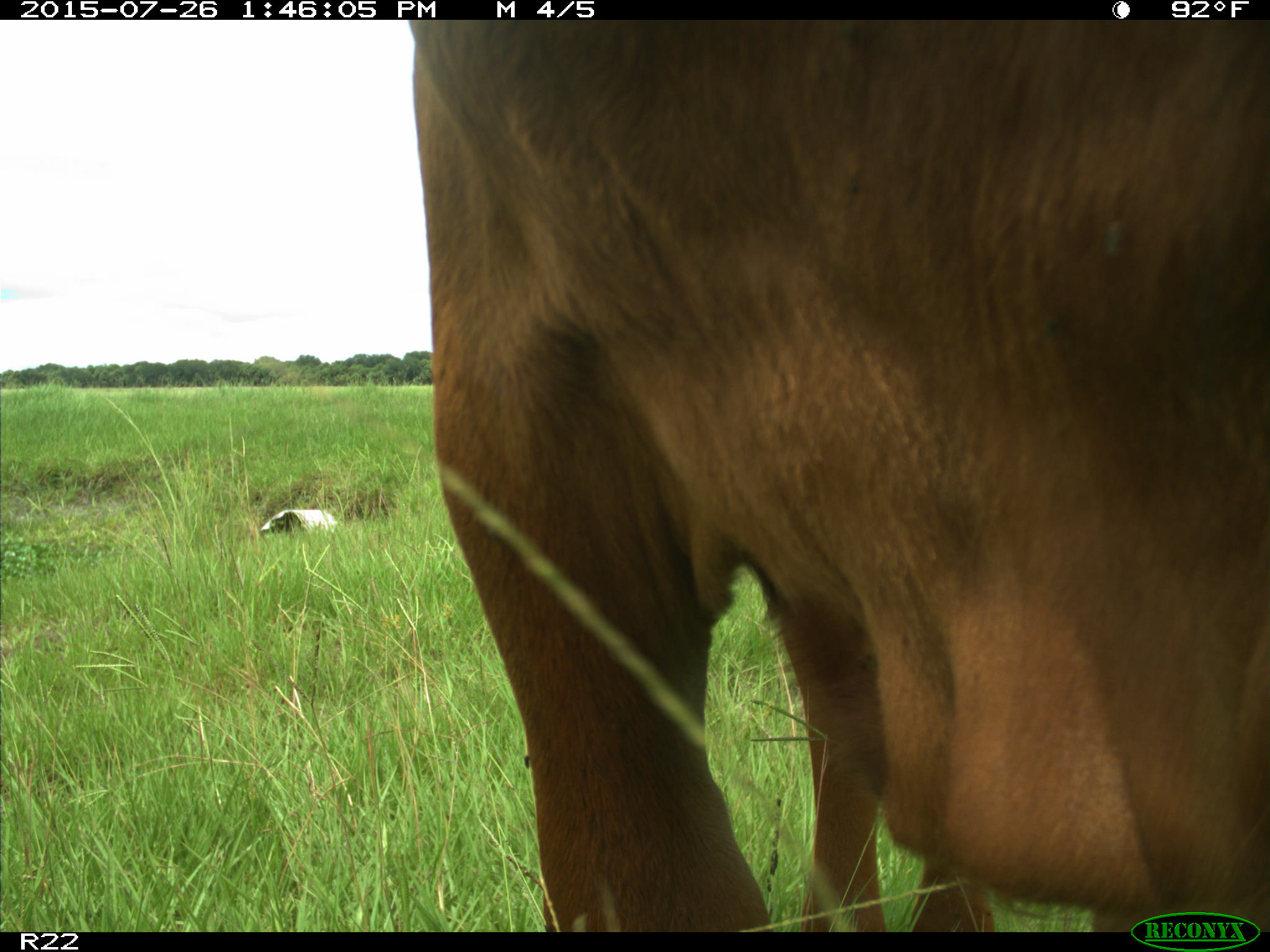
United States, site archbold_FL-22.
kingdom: Animalia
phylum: Chordata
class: Mammalia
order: Artiodactyla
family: Bovidae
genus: Bos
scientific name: Bos taurus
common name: domestic cow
Bos taurus (domestic cow).